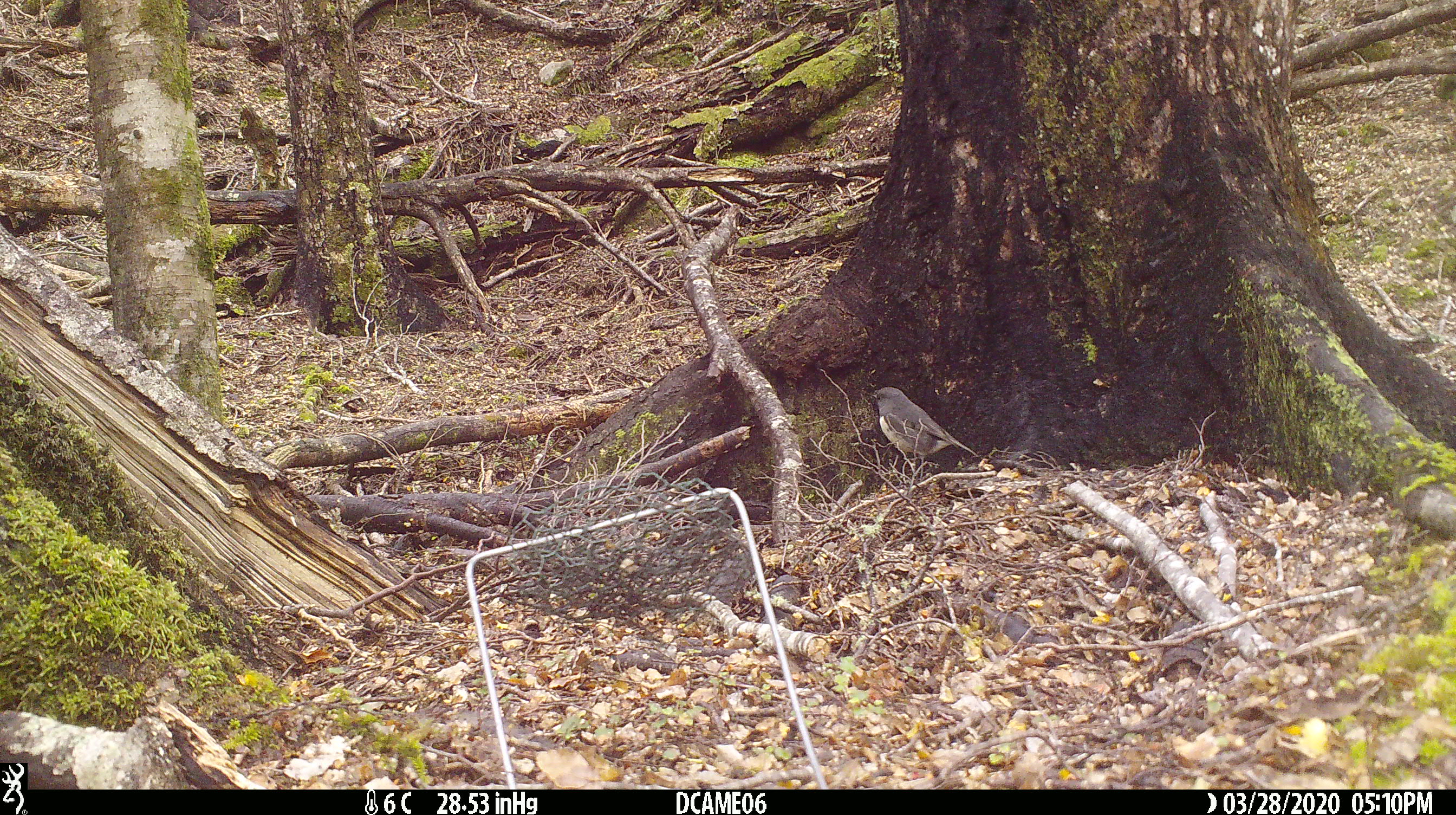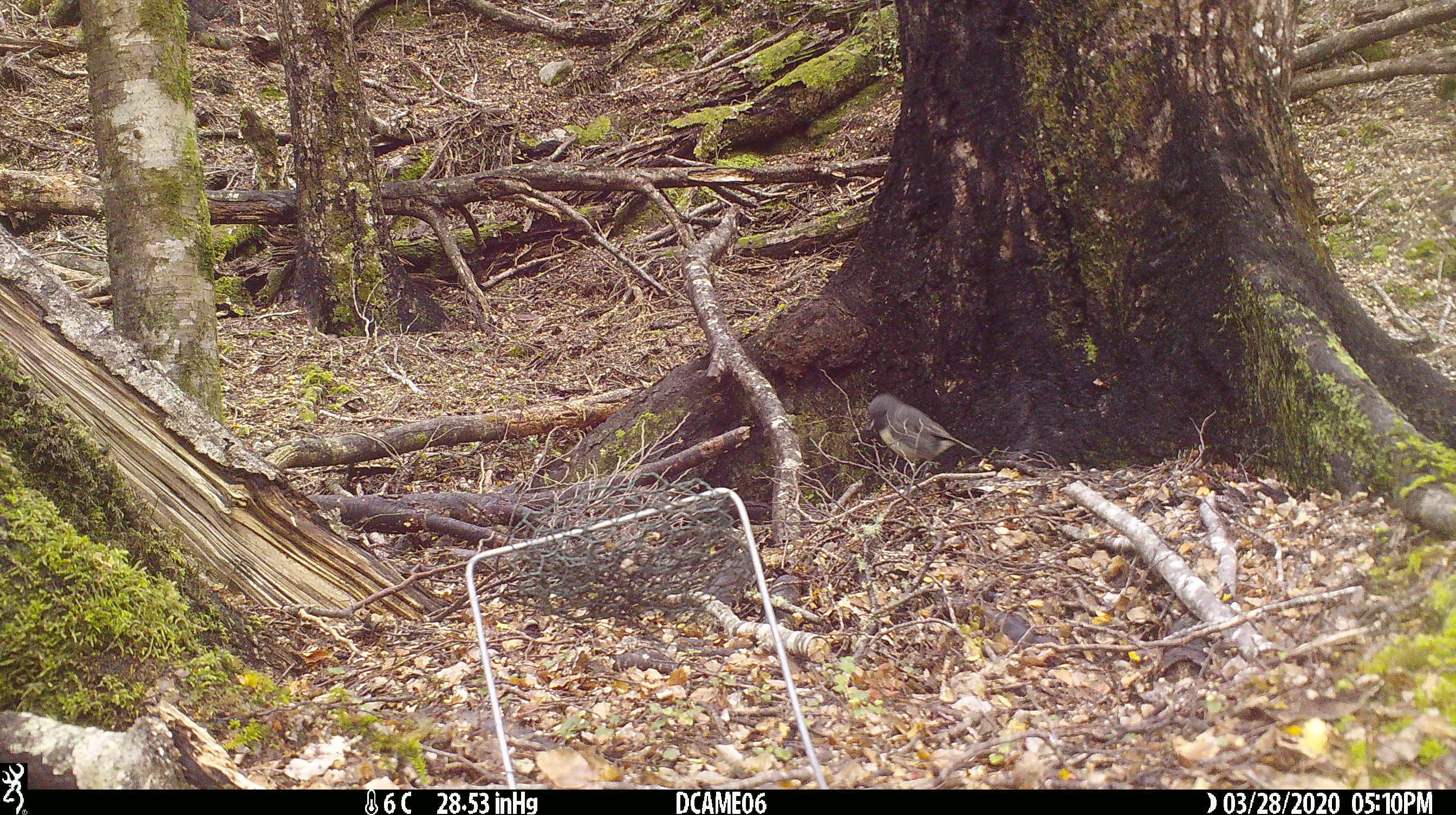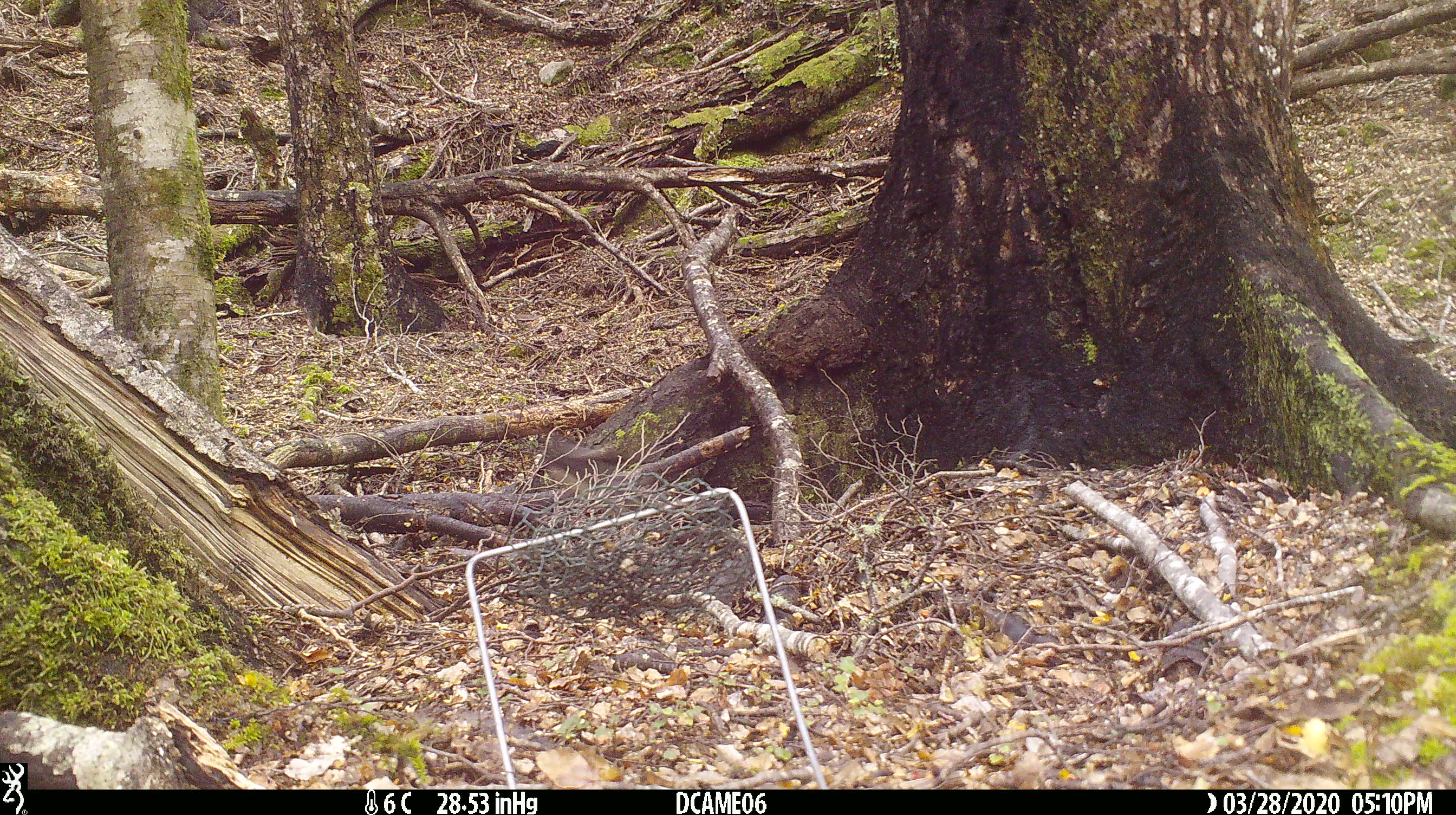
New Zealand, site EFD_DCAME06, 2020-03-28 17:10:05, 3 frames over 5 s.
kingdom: Animalia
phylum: Chordata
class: Aves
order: Passeriformes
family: Petroicidae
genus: Petroica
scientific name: Petroica australis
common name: new zealand robin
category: robin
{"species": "robin (new zealand robin) (Petroica australis)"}